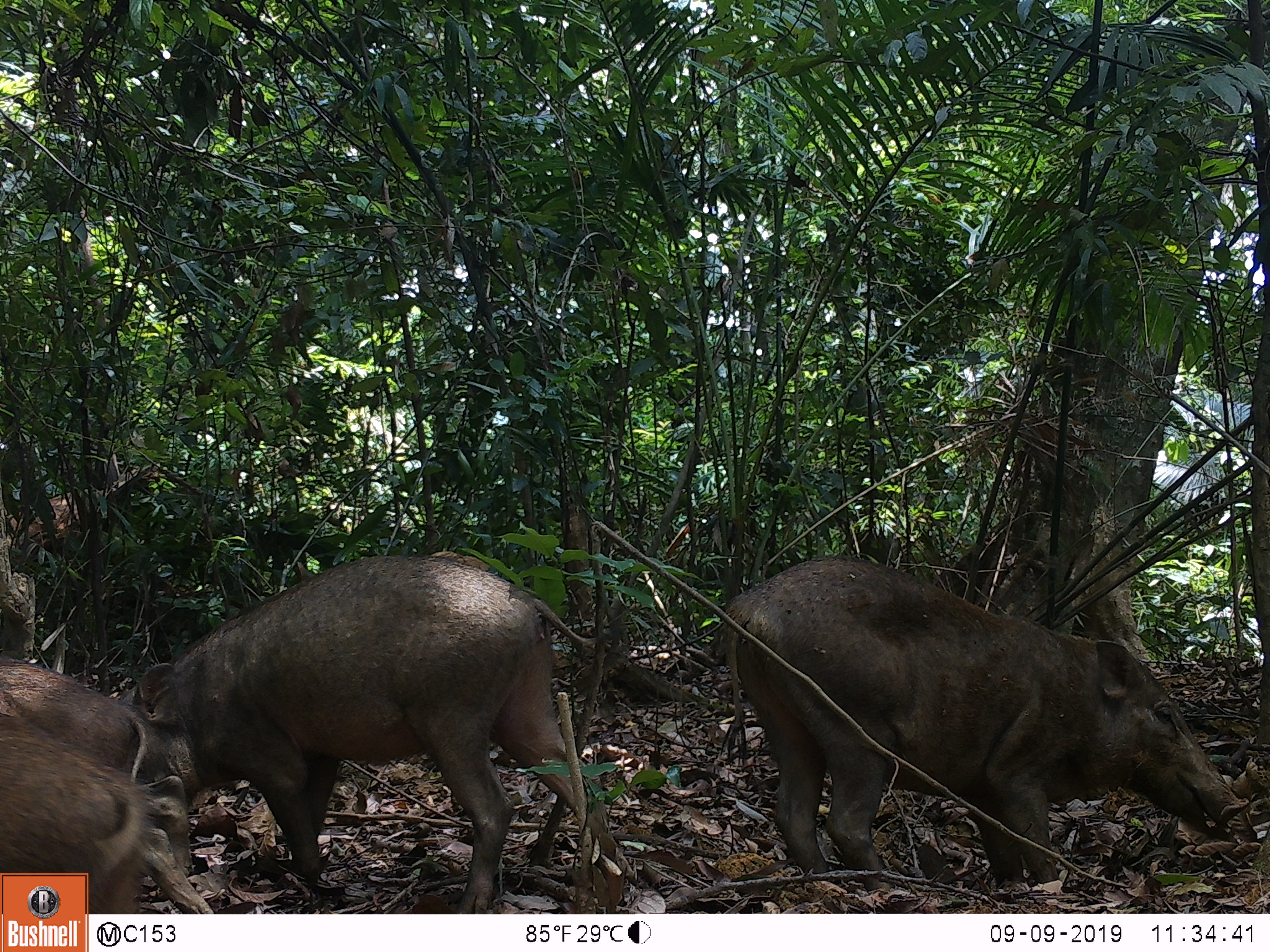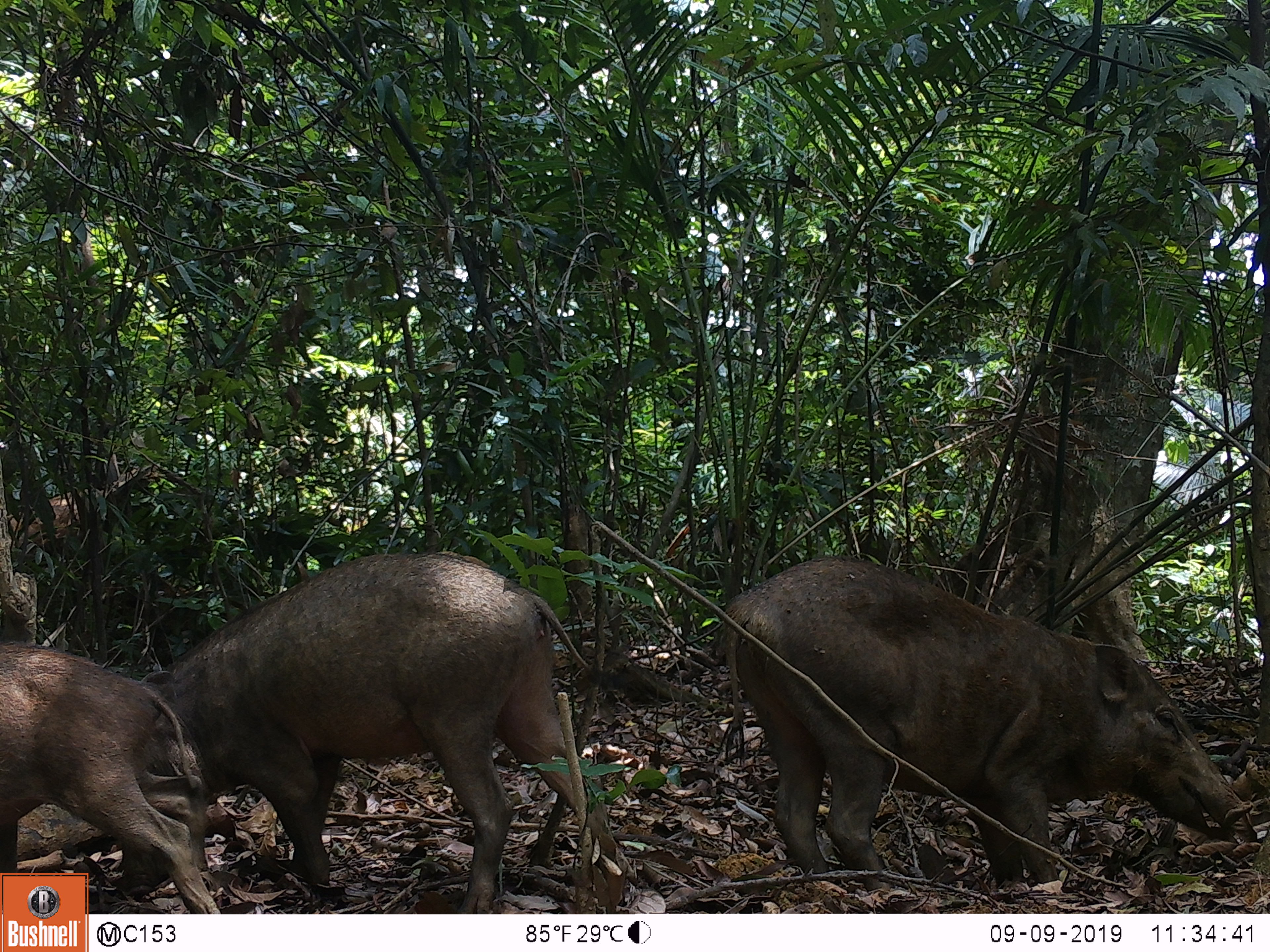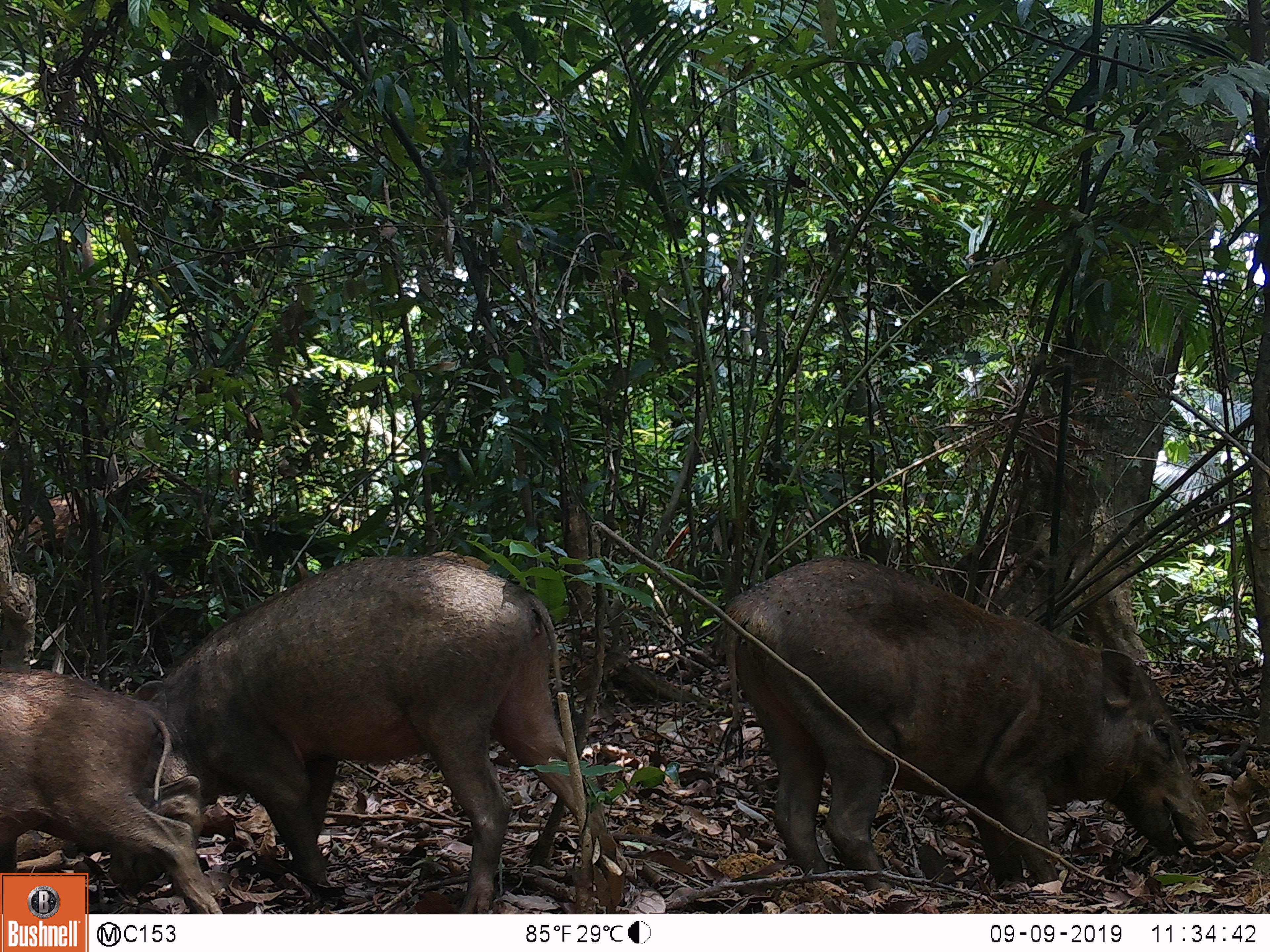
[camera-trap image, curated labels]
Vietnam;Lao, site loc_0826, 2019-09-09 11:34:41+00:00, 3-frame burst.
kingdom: Animalia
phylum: Chordata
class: Mammalia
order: Artiodactyla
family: Suidae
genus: Sus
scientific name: Sus scrofa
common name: eurasian wild pig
Eurasian wild pig (Sus scrofa). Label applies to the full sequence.